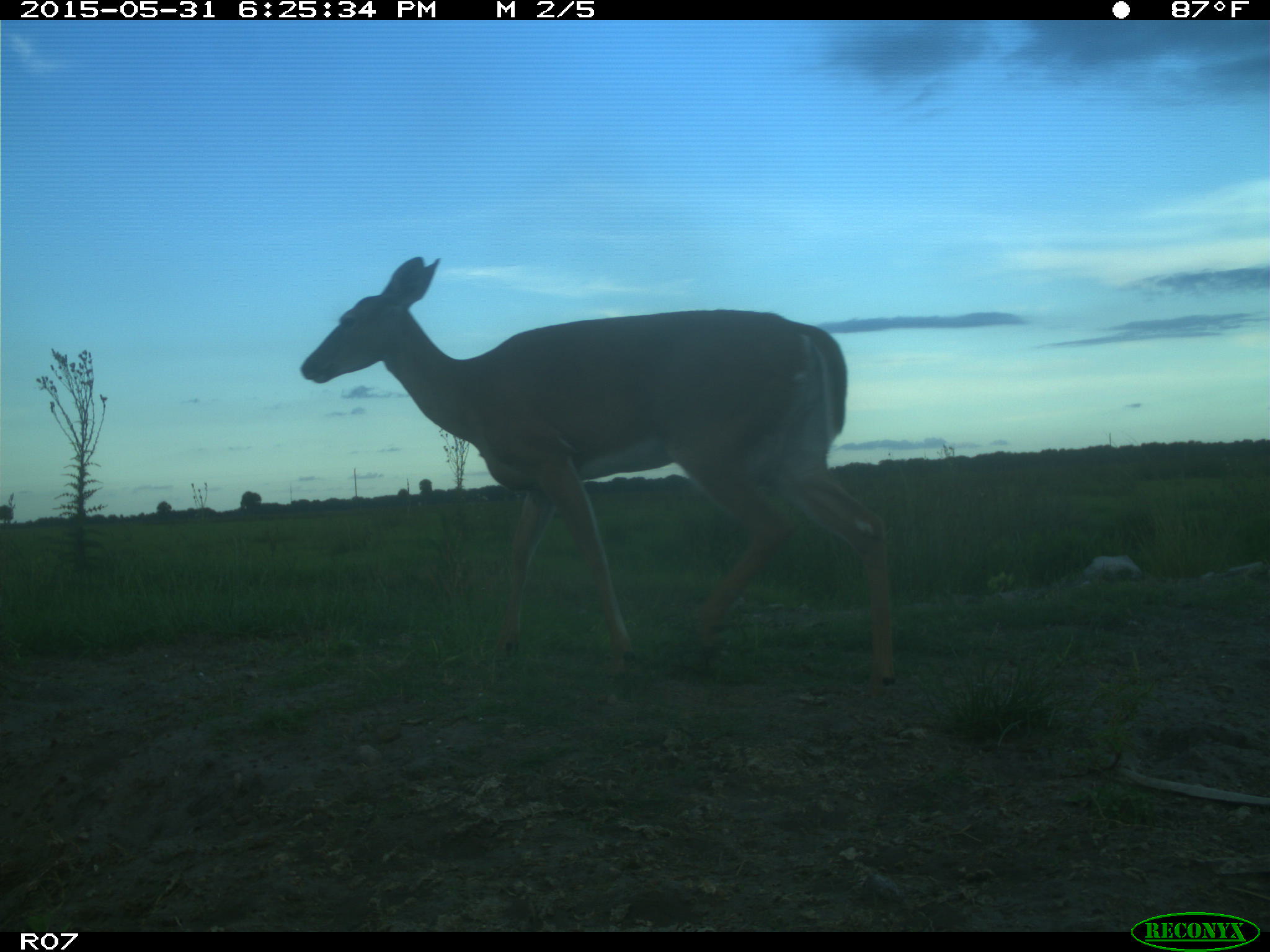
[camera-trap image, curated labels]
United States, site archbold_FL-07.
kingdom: Animalia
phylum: Chordata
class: Mammalia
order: Artiodactyla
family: Cervidae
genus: Odocoileus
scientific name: Odocoileus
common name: deer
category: unidentified deer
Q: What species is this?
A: Unidentified deer (deer) (Odocoileus).